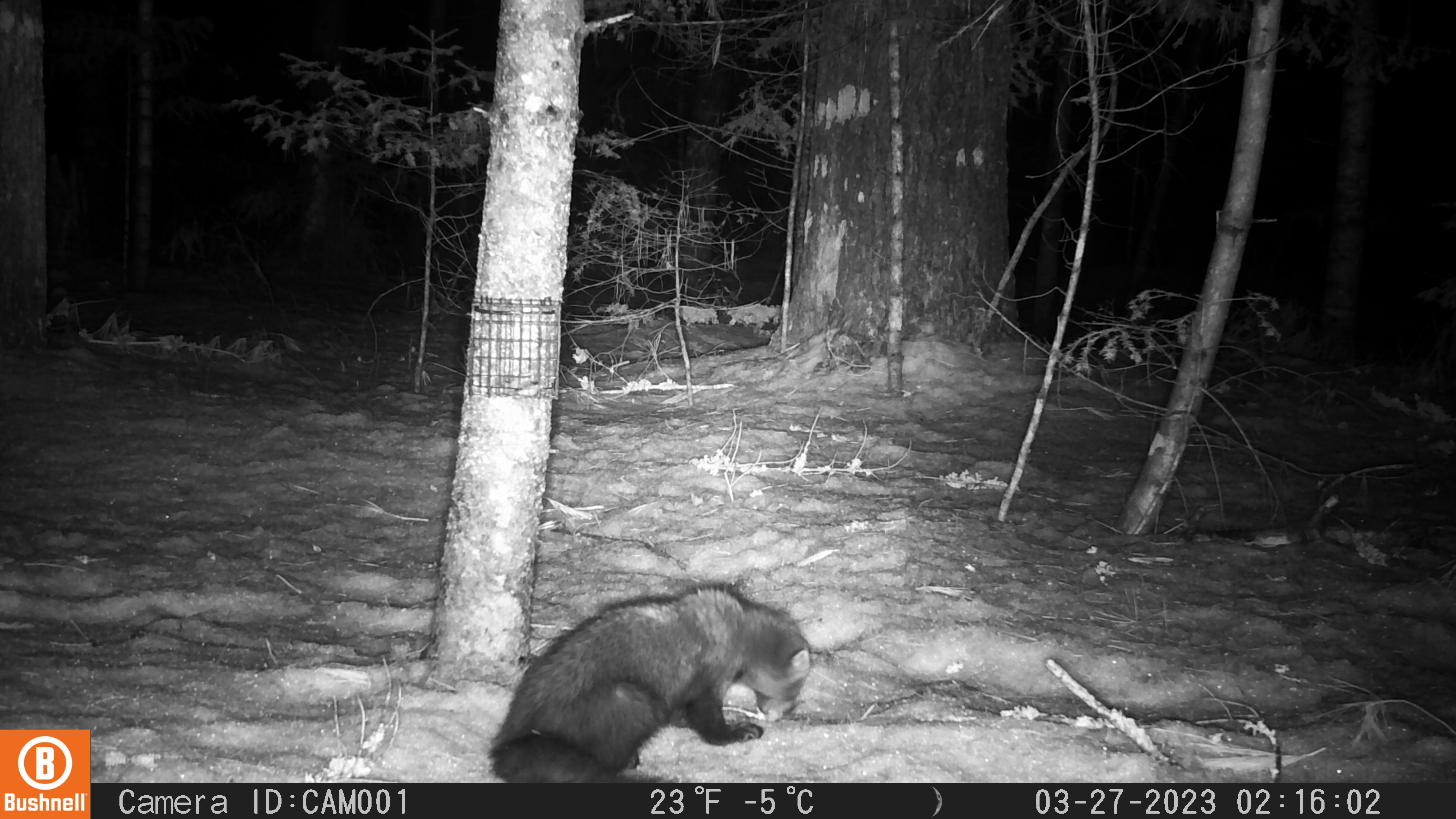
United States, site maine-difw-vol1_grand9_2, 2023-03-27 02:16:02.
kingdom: Animalia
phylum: Chordata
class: Mammalia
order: Carnivora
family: Mustelidae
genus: Pekania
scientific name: Pekania pennanti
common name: fisher